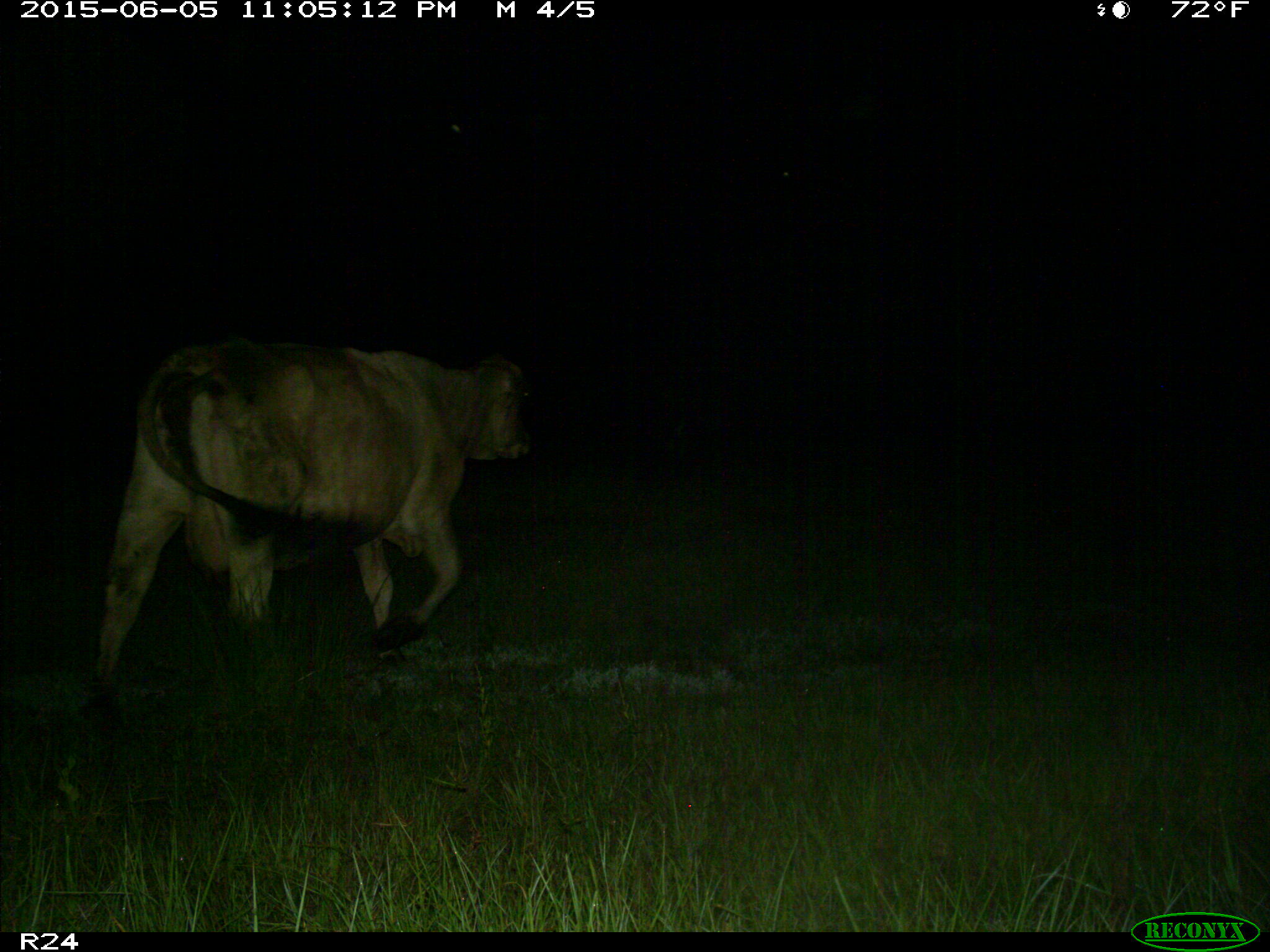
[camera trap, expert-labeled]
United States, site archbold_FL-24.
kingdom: Animalia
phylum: Chordata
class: Mammalia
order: Artiodactyla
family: Bovidae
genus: Bos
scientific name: Bos taurus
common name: domestic cow